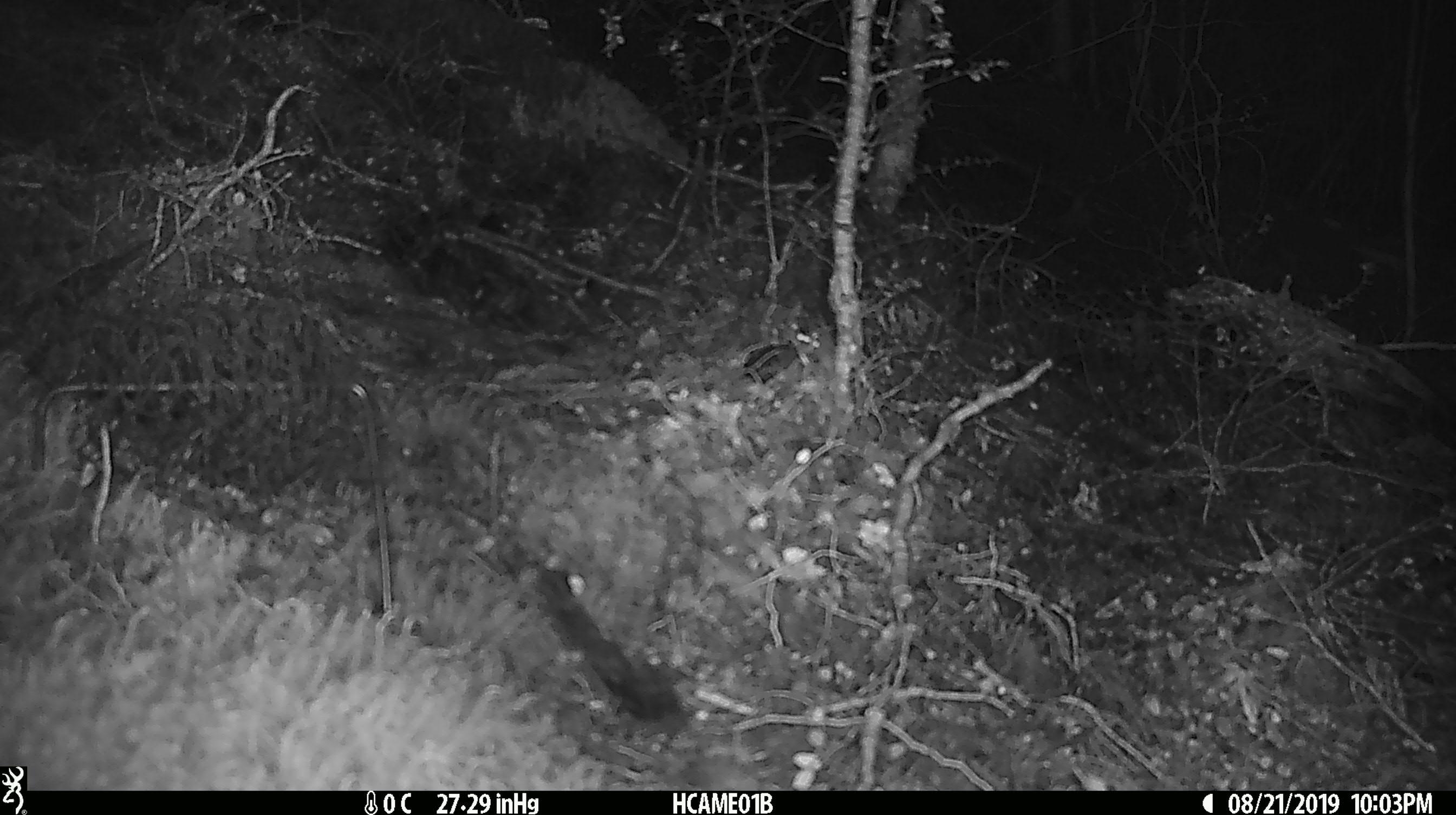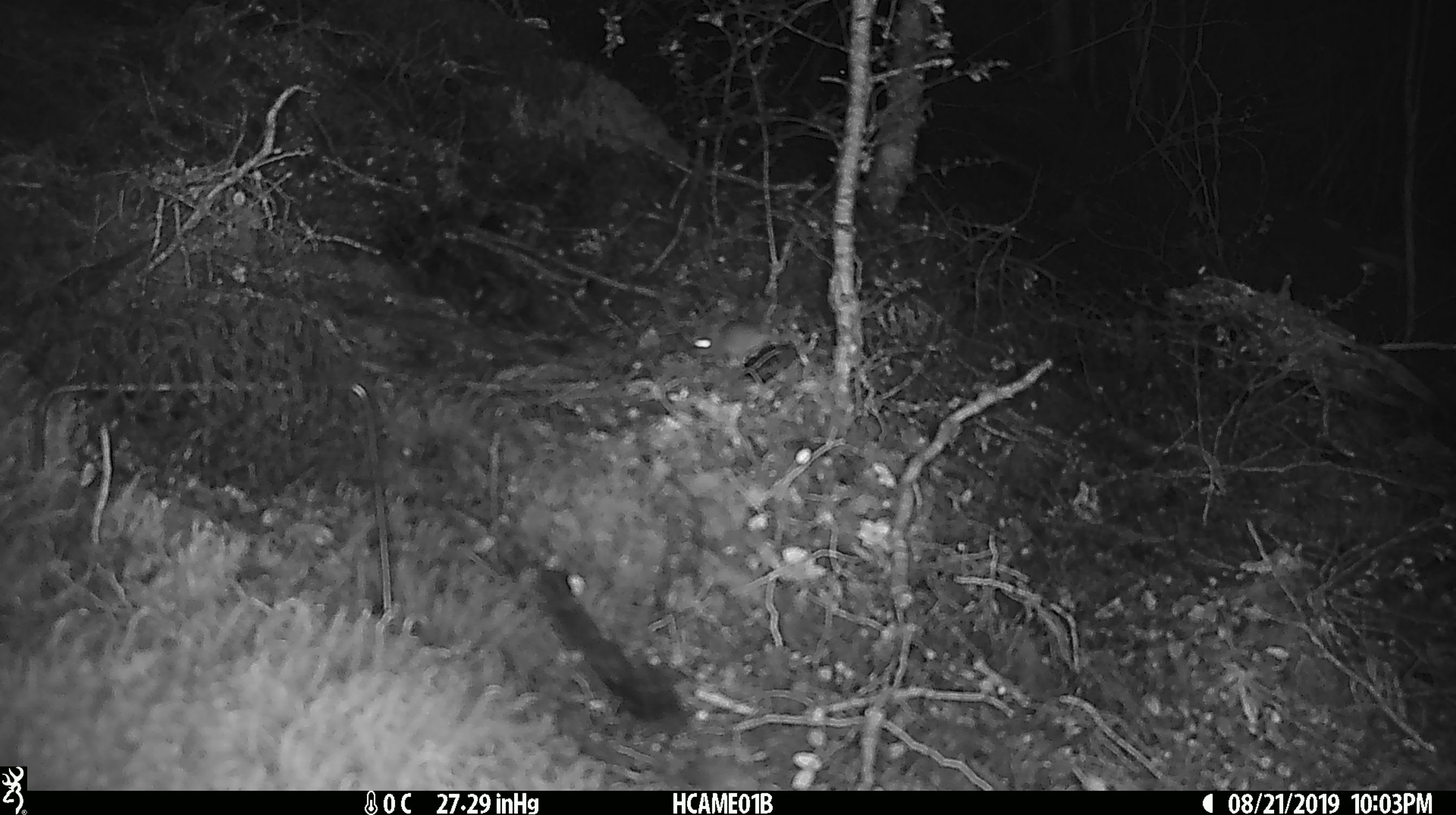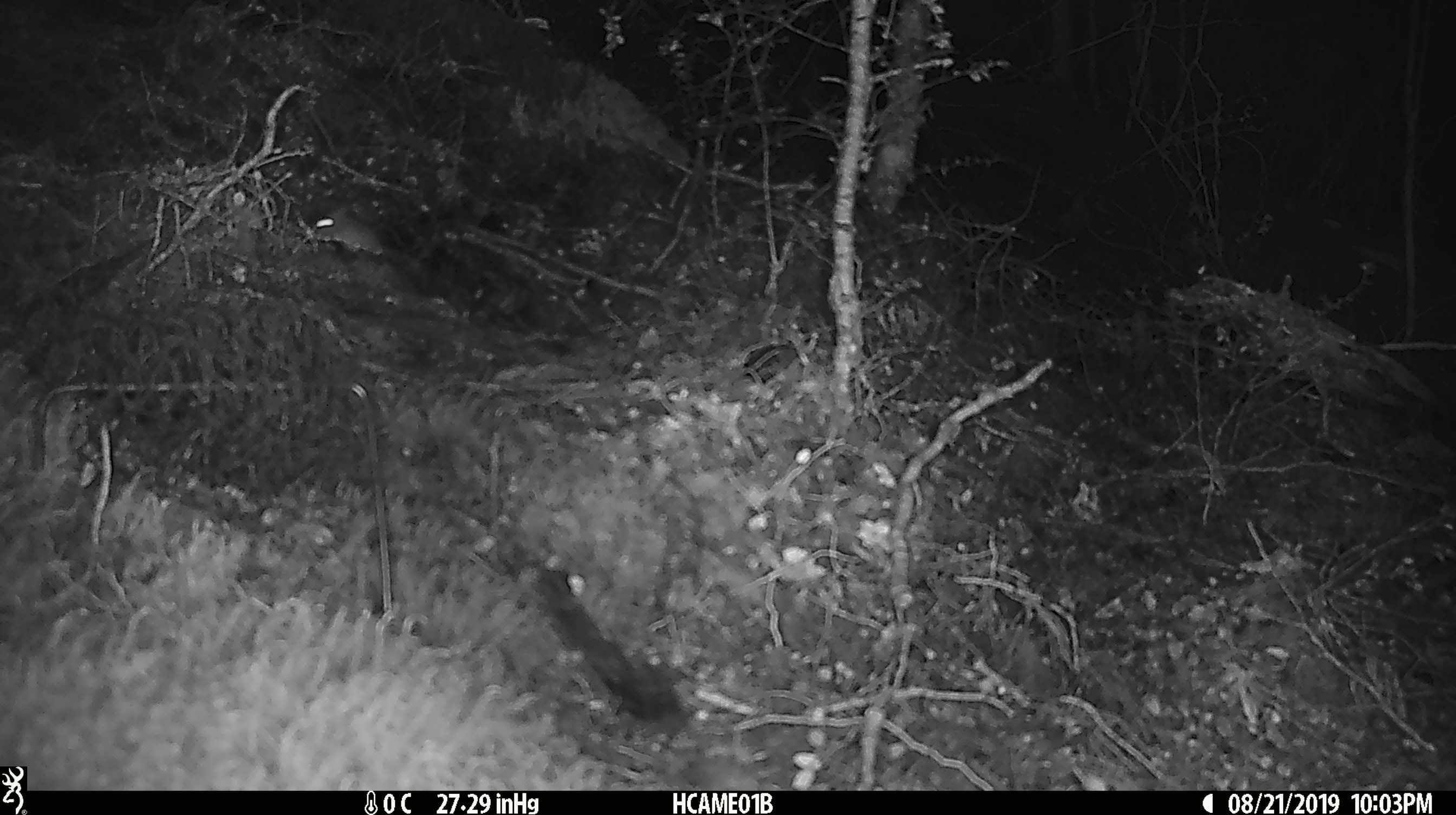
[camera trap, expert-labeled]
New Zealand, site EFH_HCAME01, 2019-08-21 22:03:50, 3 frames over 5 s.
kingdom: Animalia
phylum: Chordata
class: Mammalia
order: Rodentia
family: Muridae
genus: Mus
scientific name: Mus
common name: mouse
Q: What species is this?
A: Mouse (Mus).